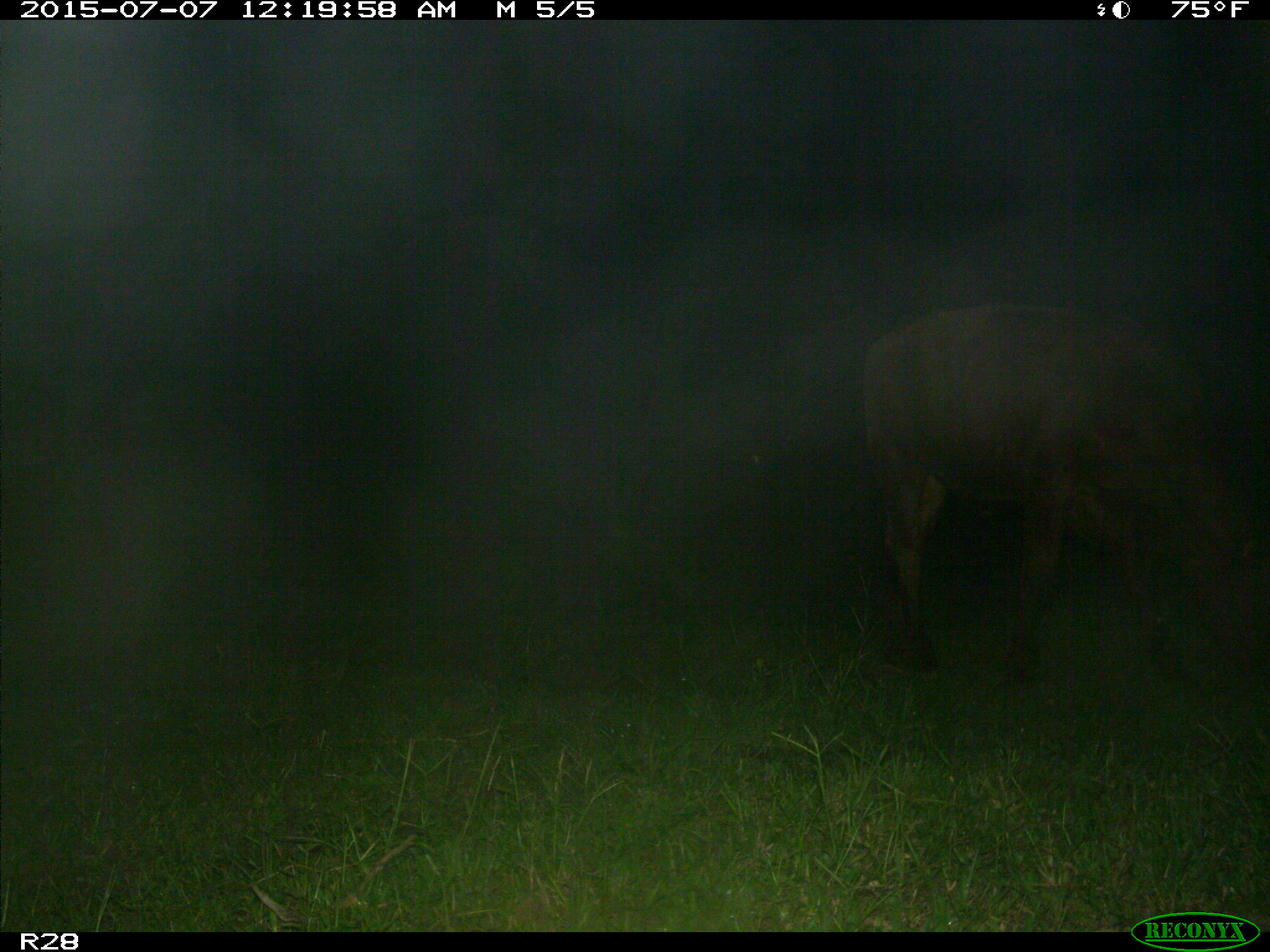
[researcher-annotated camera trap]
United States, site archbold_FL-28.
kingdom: Animalia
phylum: Chordata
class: Mammalia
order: Artiodactyla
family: Bovidae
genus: Bos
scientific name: Bos taurus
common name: domestic cow